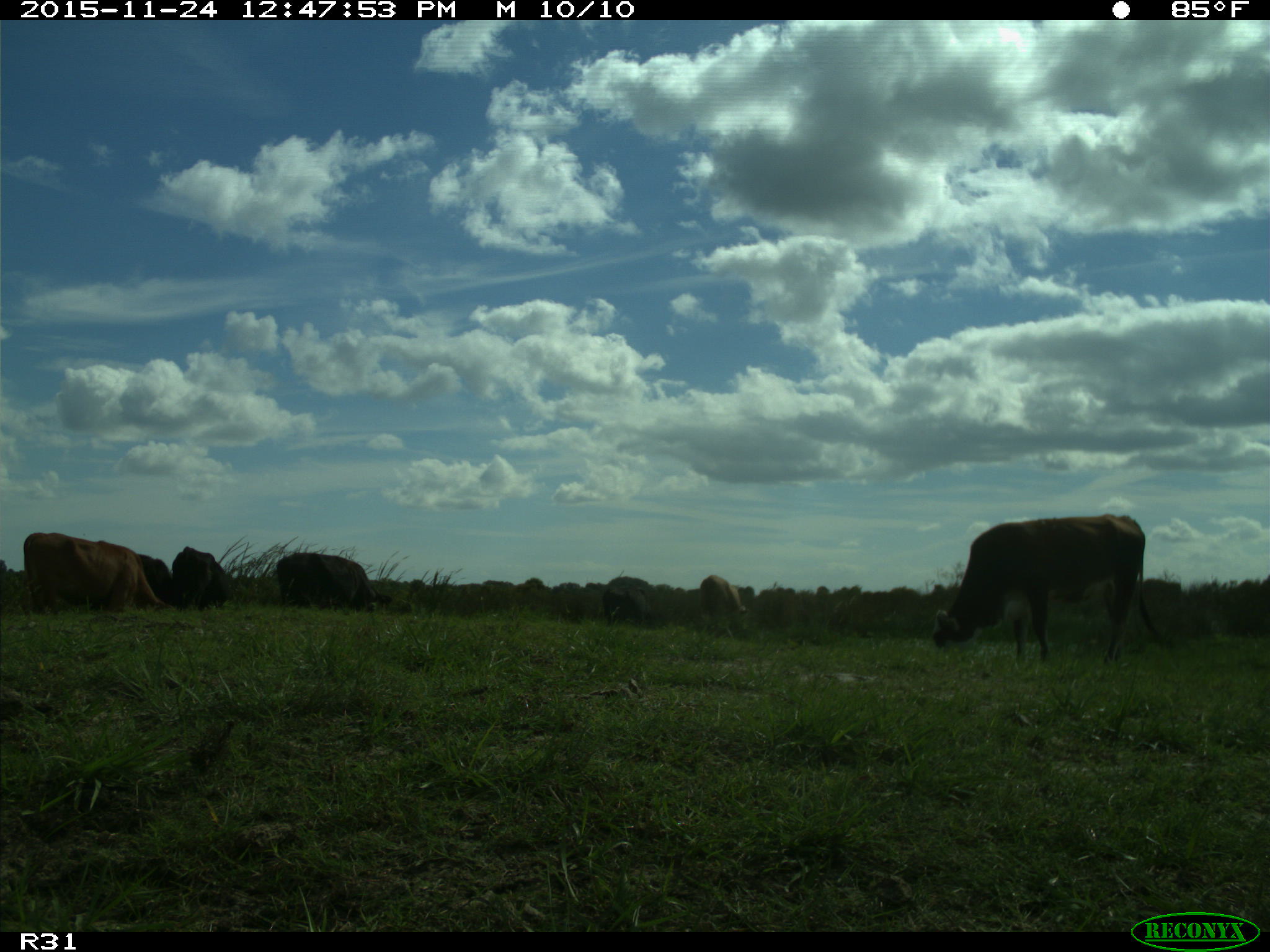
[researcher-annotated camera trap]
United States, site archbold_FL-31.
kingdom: Animalia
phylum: Chordata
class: Mammalia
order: Artiodactyla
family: Bovidae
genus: Bos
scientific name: Bos taurus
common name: domestic cow